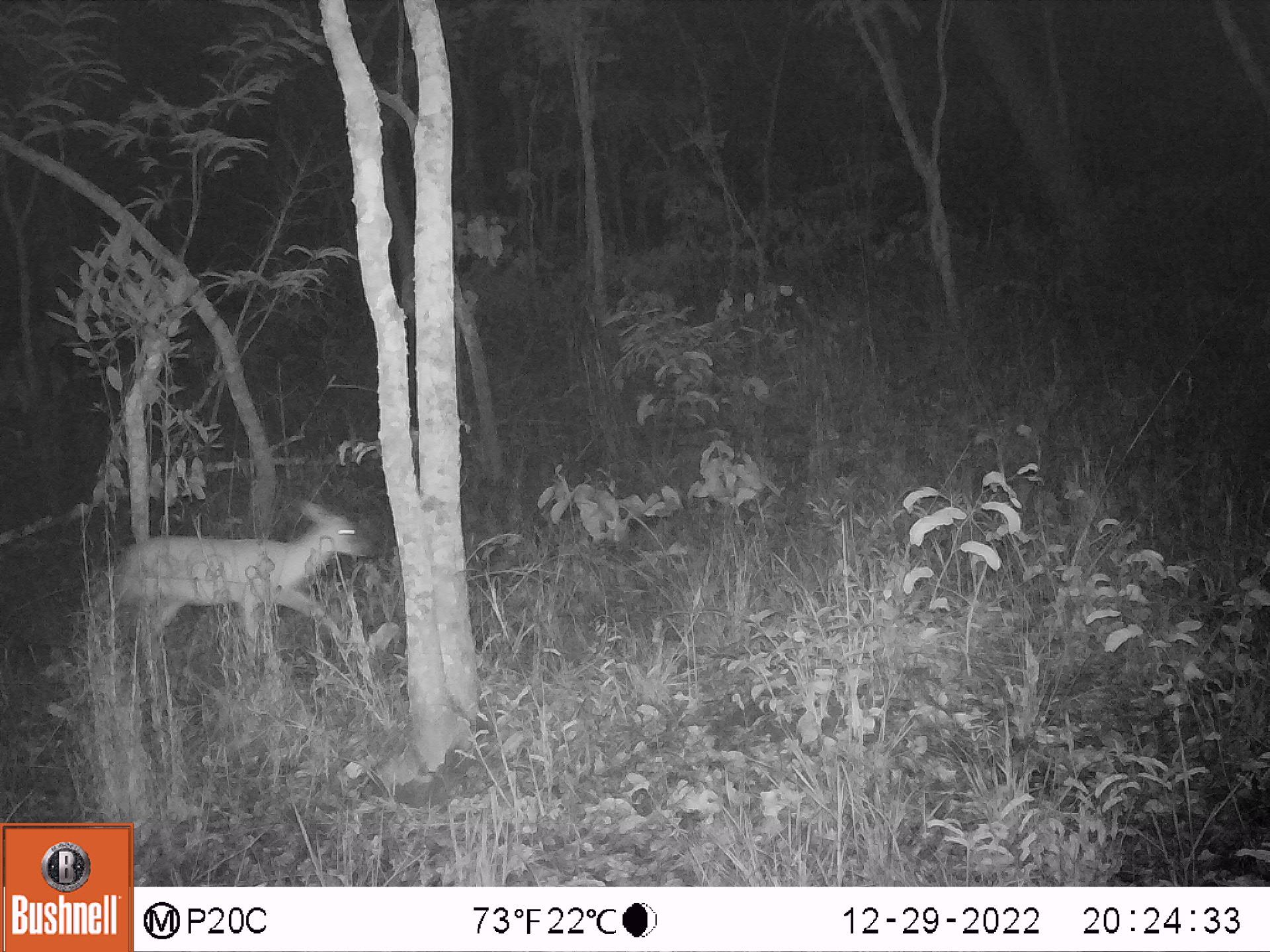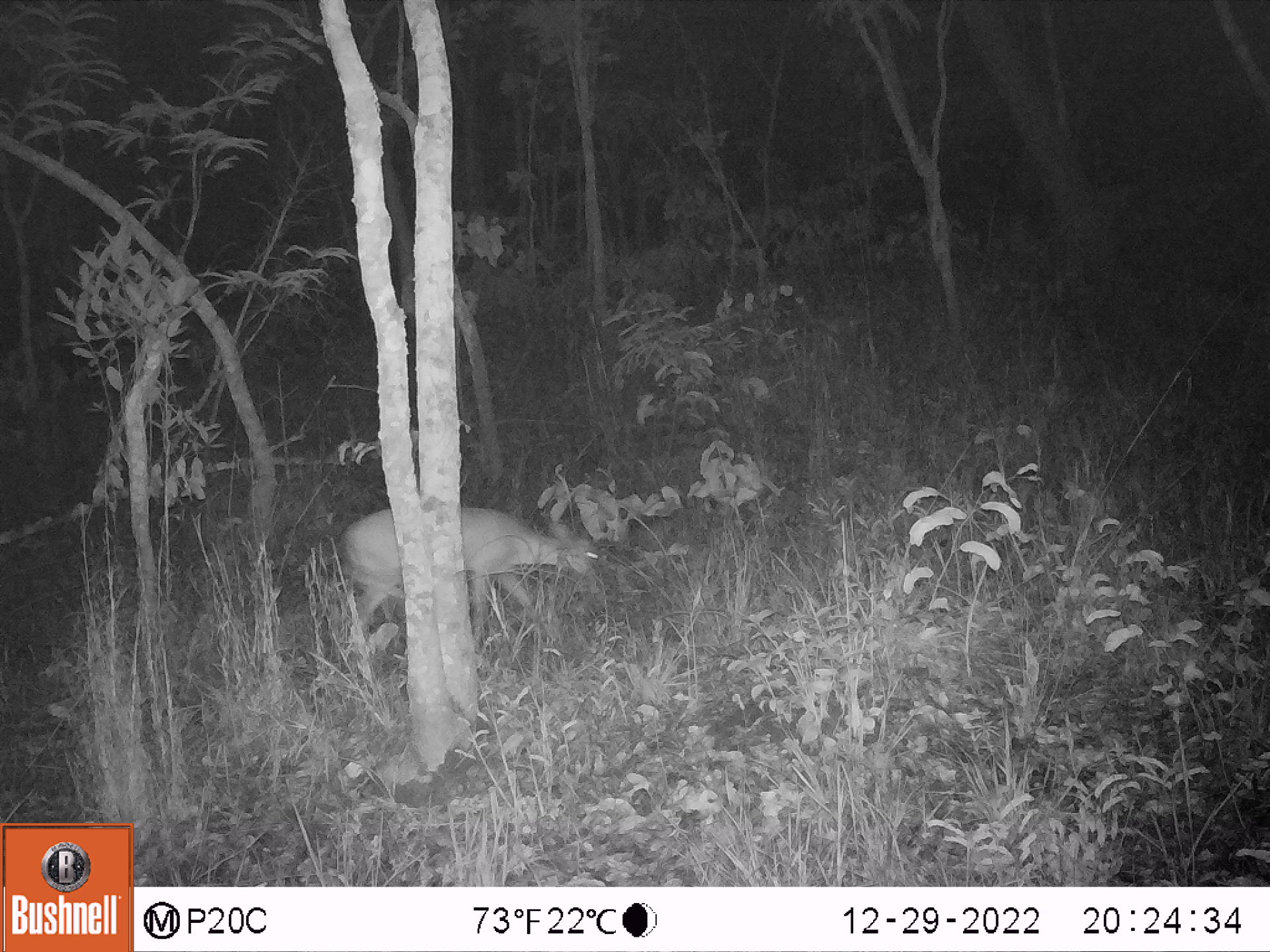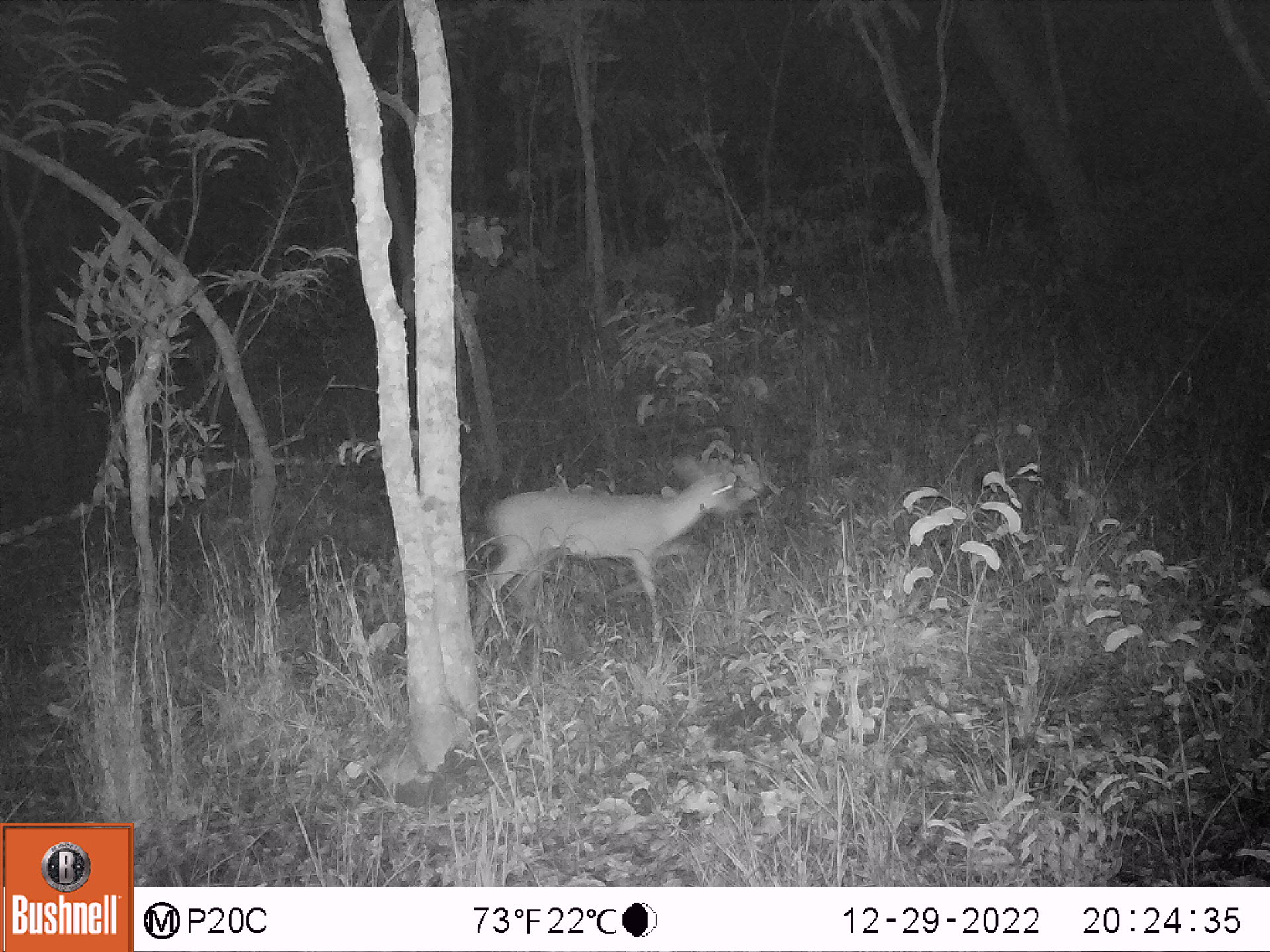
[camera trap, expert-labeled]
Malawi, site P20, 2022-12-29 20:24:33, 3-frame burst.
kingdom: Animalia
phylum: Chordata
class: Mammalia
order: Artiodactyla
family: Bovidae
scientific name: Antilopinae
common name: small antelope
Small antelope (Antilopinae), count 1.